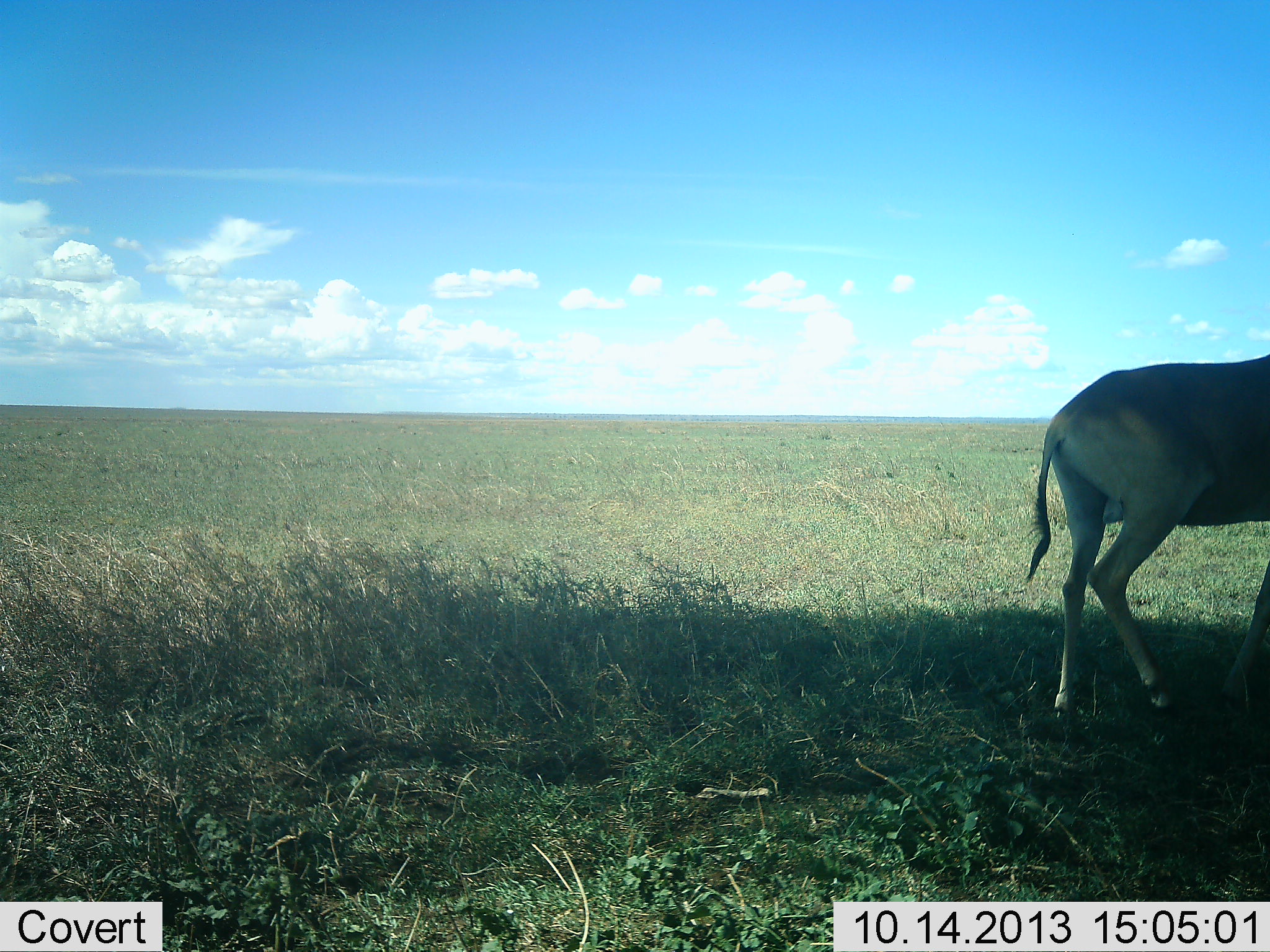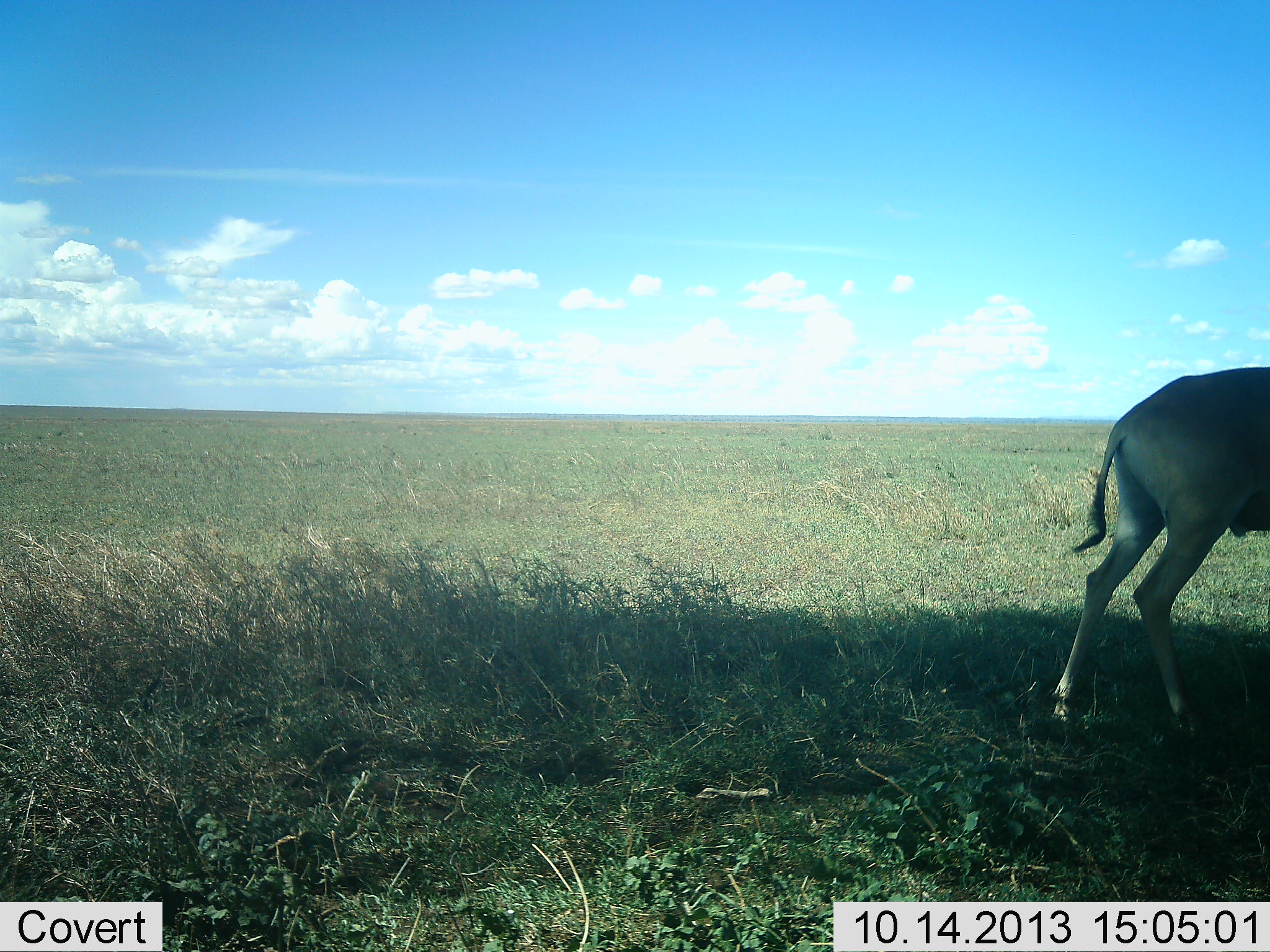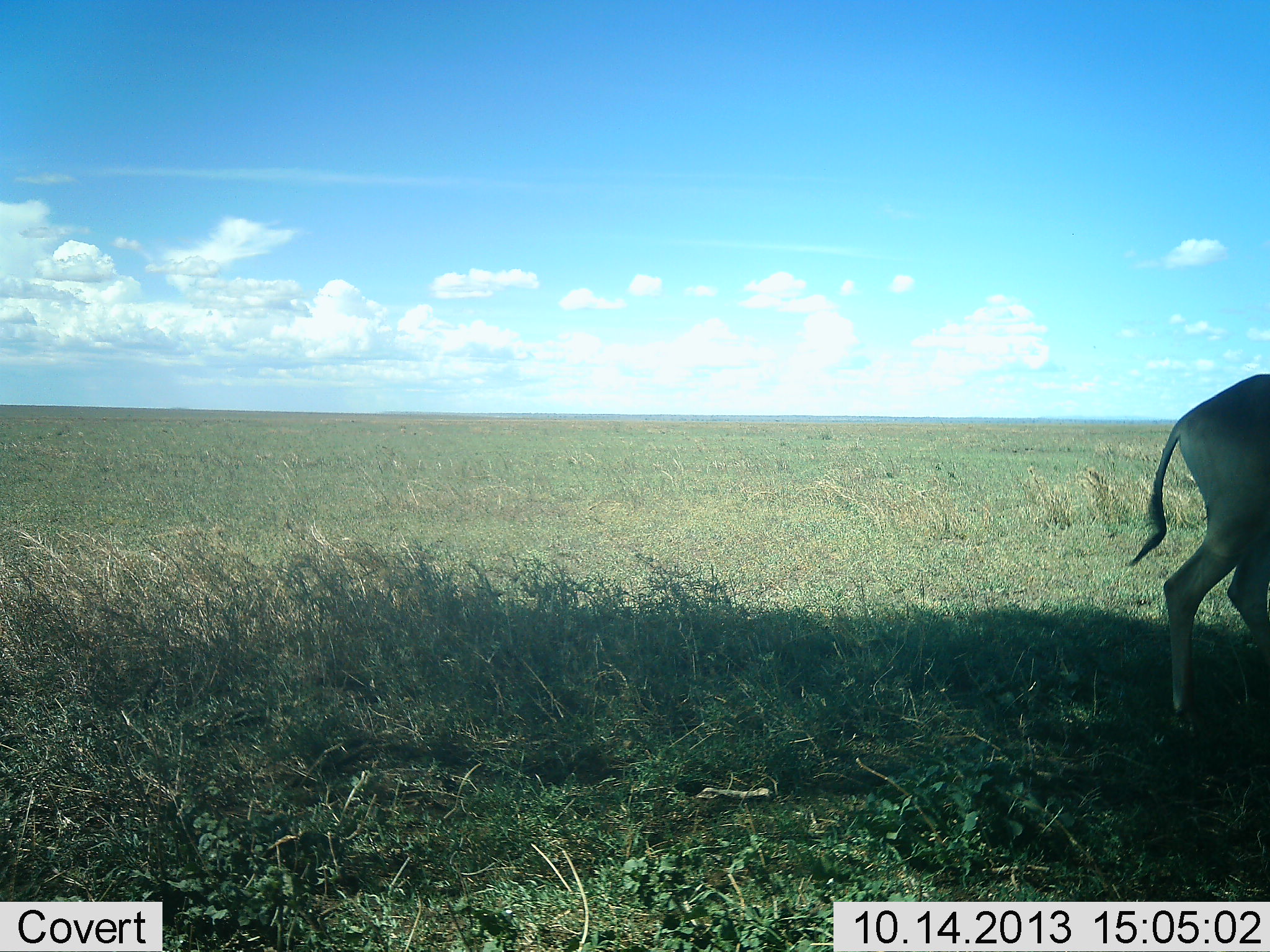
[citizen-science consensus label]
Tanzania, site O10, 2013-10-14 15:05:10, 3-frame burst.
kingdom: Animalia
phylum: Chordata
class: Mammalia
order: Artiodactyla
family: Bovidae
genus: Alcelaphus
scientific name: Alcelaphus buselaphus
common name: hartebeest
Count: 1.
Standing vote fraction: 18%.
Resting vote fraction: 0%.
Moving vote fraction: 82%.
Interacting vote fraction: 0%.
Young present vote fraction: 0%.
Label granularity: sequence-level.